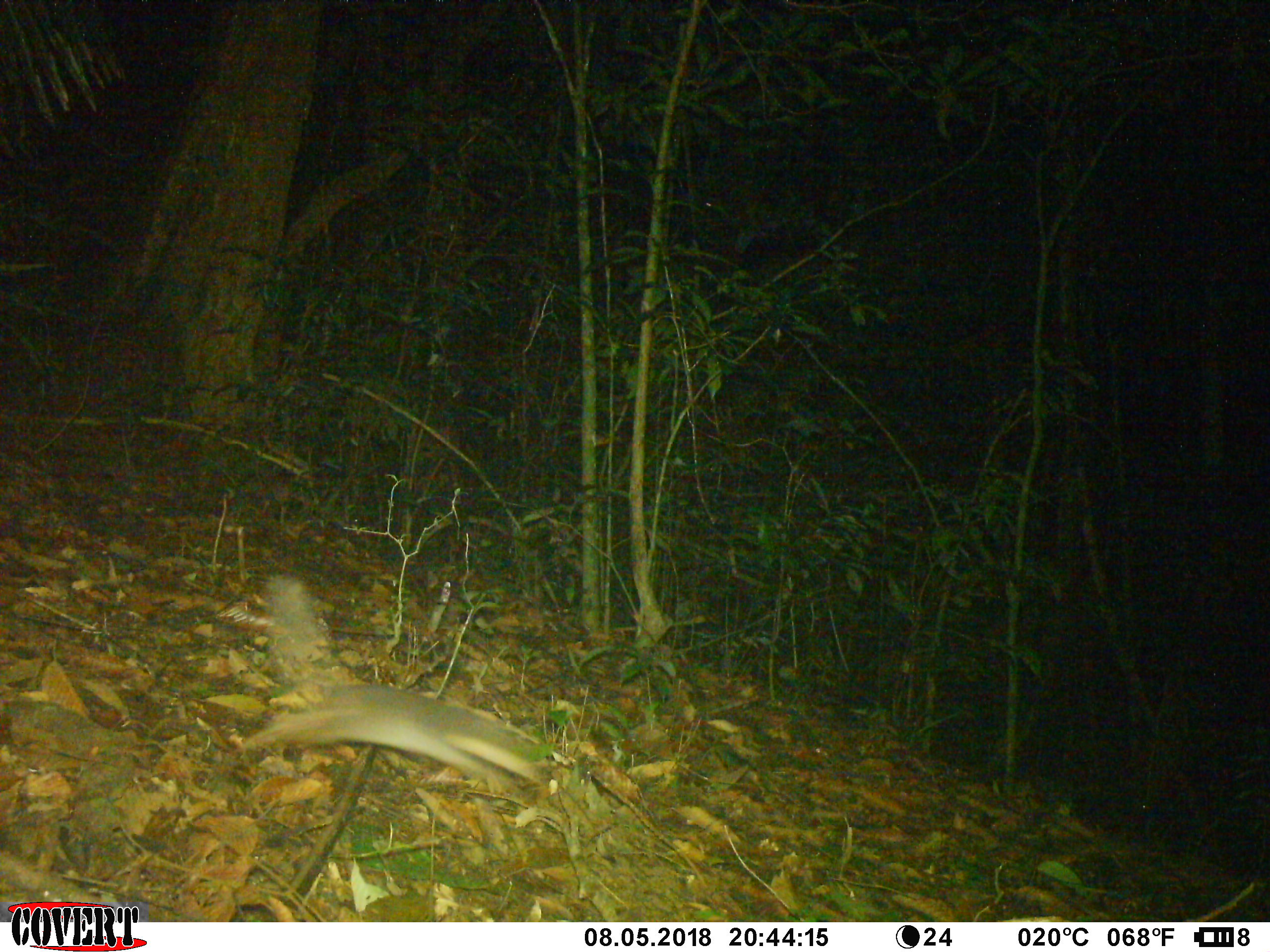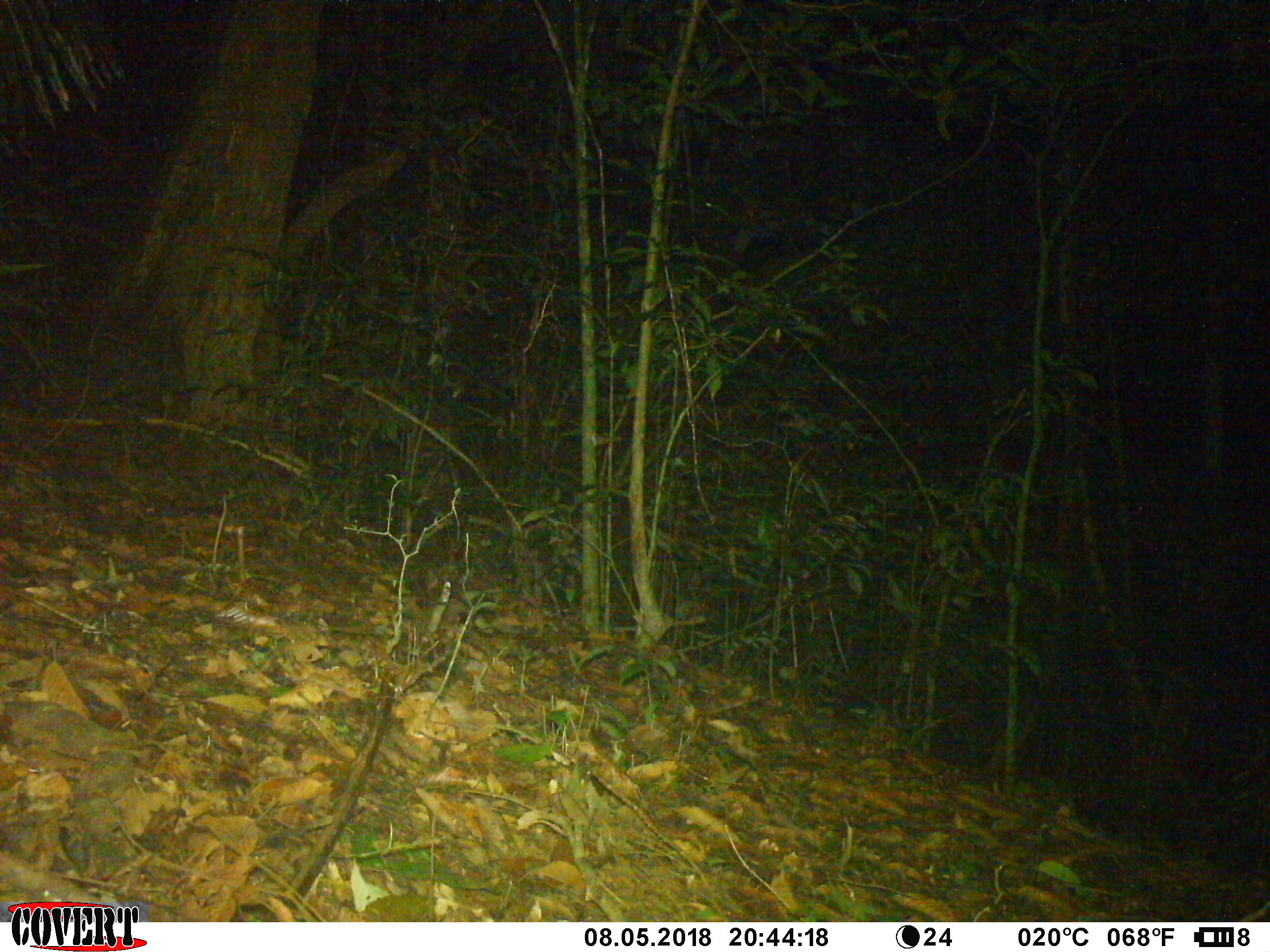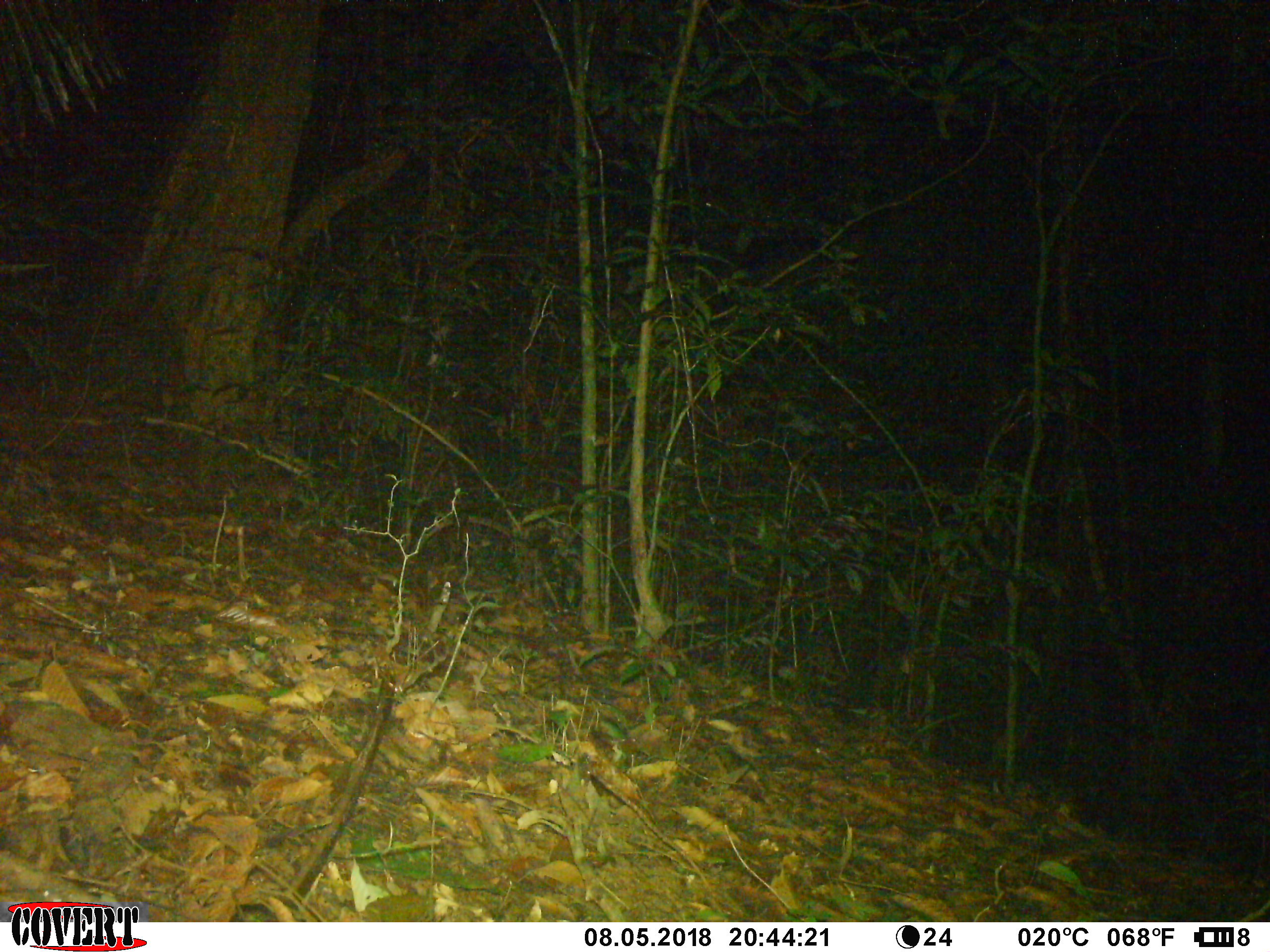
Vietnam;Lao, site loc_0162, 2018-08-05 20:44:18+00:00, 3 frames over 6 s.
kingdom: Animalia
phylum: Chordata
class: Mammalia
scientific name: Mammalia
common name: mammal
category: unidentified small mammal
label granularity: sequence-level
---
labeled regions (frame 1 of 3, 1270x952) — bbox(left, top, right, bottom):
unidentified small mammal: bbox(243, 572, 548, 793)